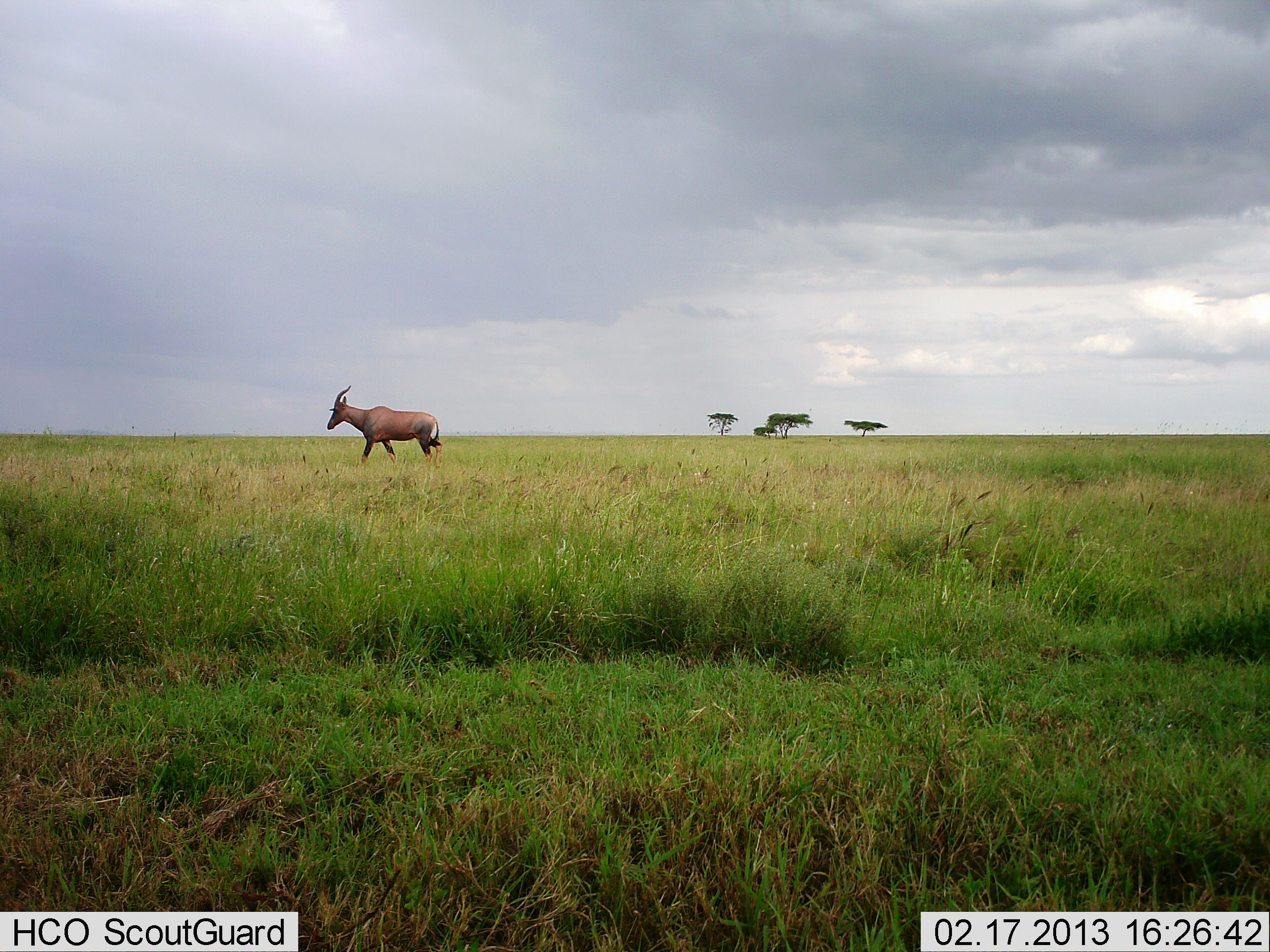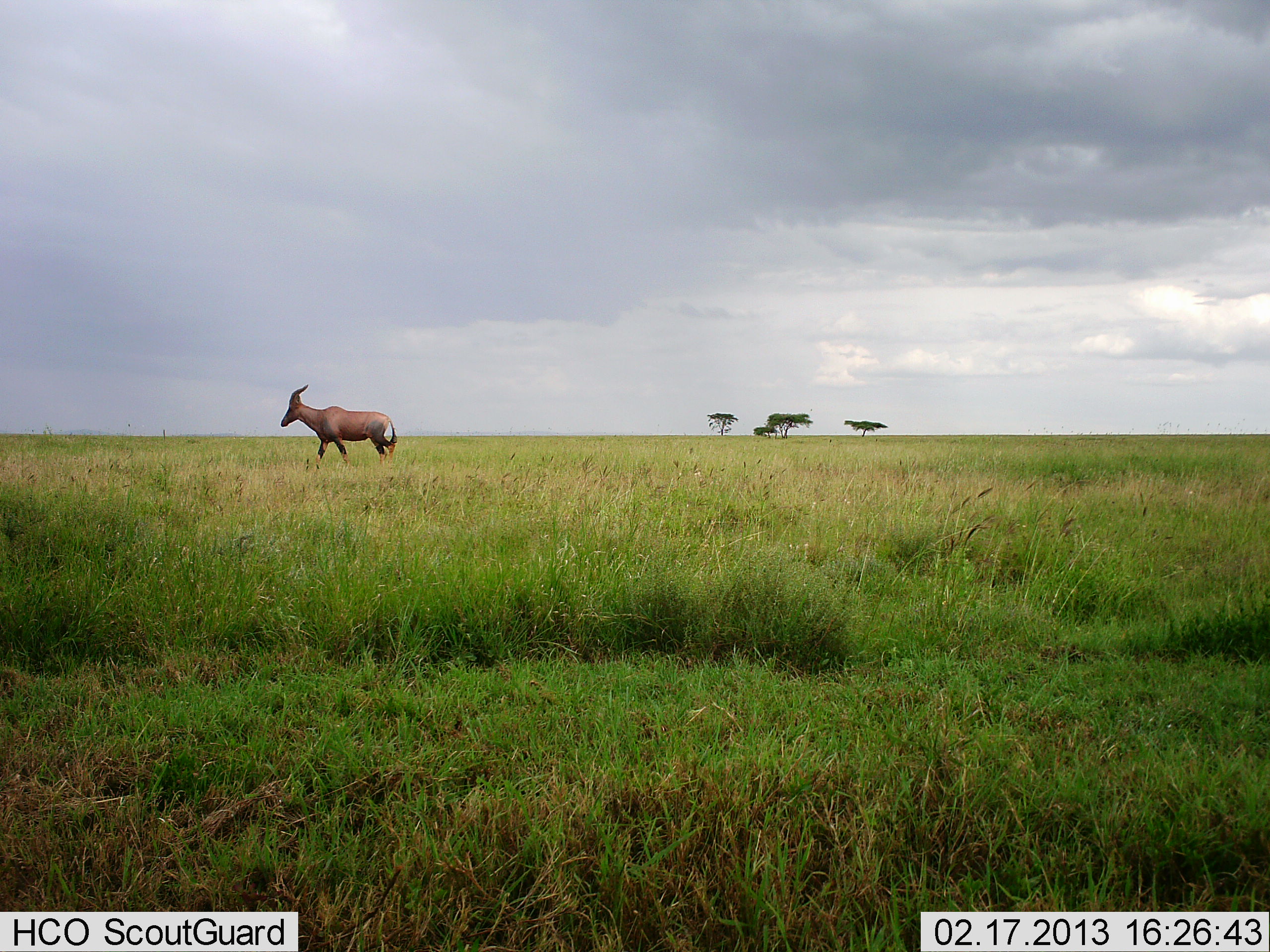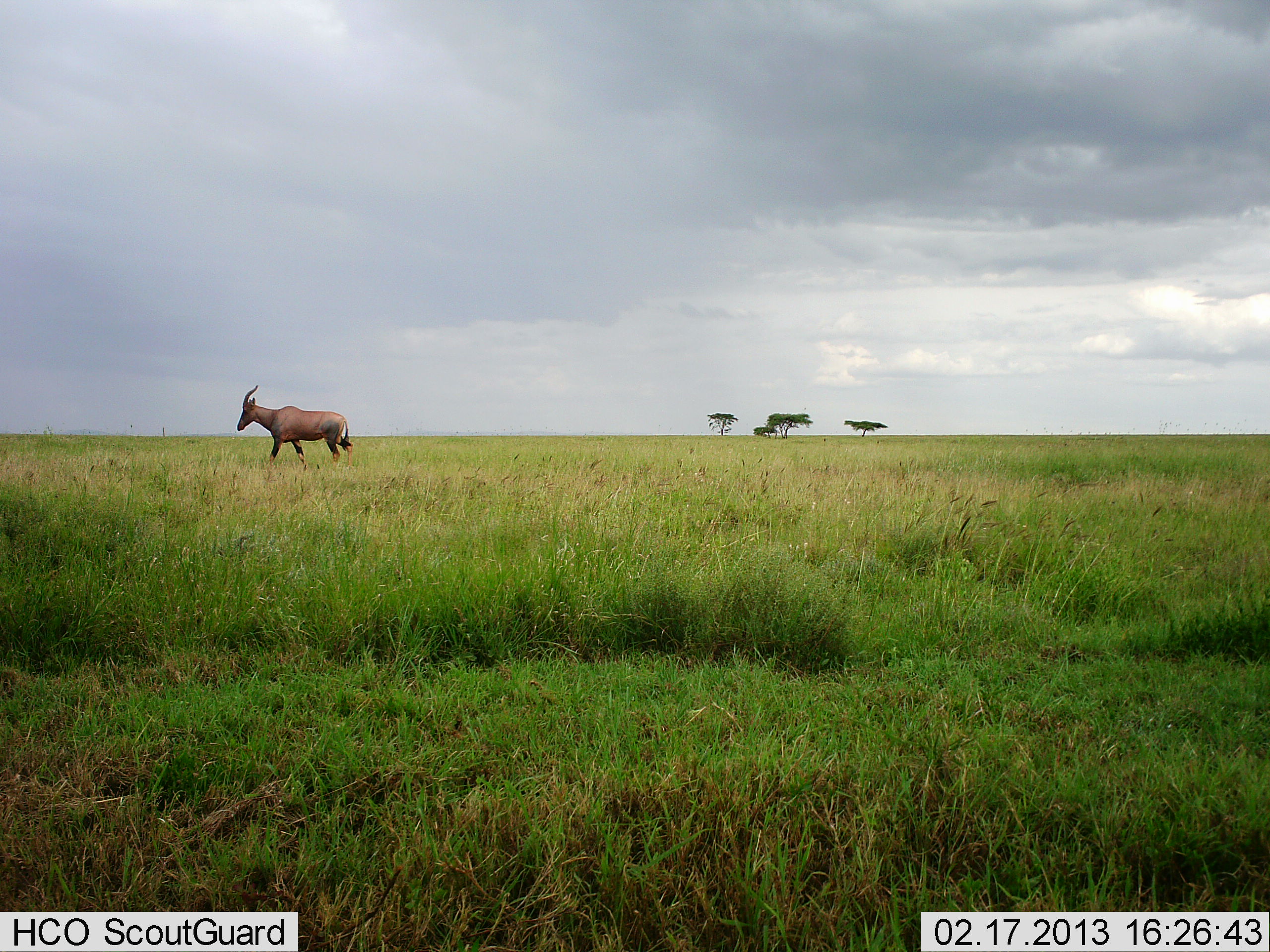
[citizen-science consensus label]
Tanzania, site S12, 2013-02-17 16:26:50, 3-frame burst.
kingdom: Animalia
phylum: Chordata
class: Mammalia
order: Artiodactyla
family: Bovidae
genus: Damaliscus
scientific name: Damaliscus lunatus jimela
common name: topi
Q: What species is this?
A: Topi (Damaliscus lunatus jimela).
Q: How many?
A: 1.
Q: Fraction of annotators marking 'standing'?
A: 0%.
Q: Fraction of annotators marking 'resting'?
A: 0%.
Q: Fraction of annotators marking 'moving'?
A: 100%.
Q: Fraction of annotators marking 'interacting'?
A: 0%.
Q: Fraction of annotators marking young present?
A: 0%.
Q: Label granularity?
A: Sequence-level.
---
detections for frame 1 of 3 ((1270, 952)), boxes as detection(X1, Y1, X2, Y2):
animal: detection(326, 384, 443, 470)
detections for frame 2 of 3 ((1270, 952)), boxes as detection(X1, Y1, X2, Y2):
animal: detection(279, 384, 398, 469)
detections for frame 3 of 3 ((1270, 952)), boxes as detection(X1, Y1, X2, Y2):
animal: detection(237, 384, 355, 472)